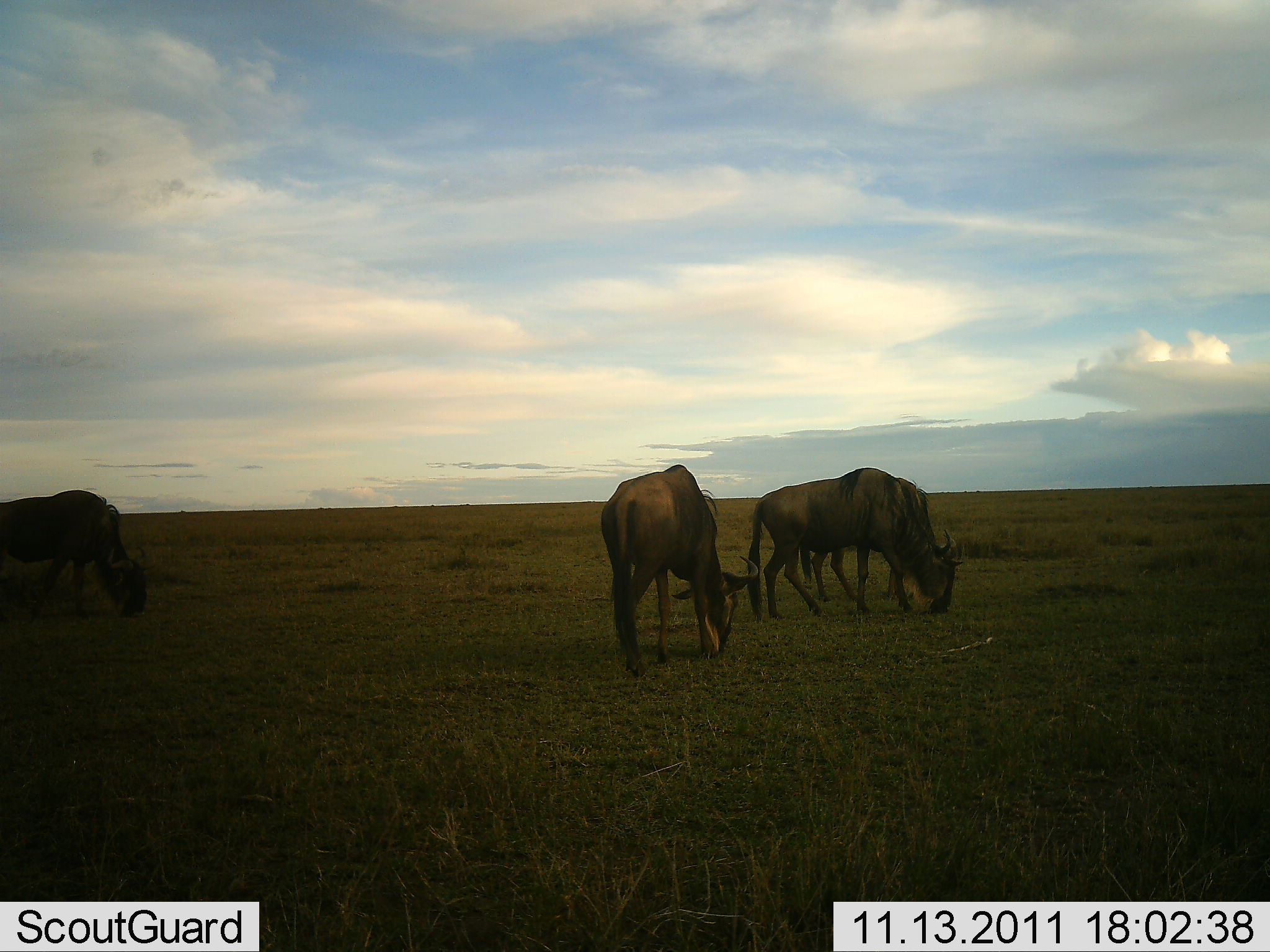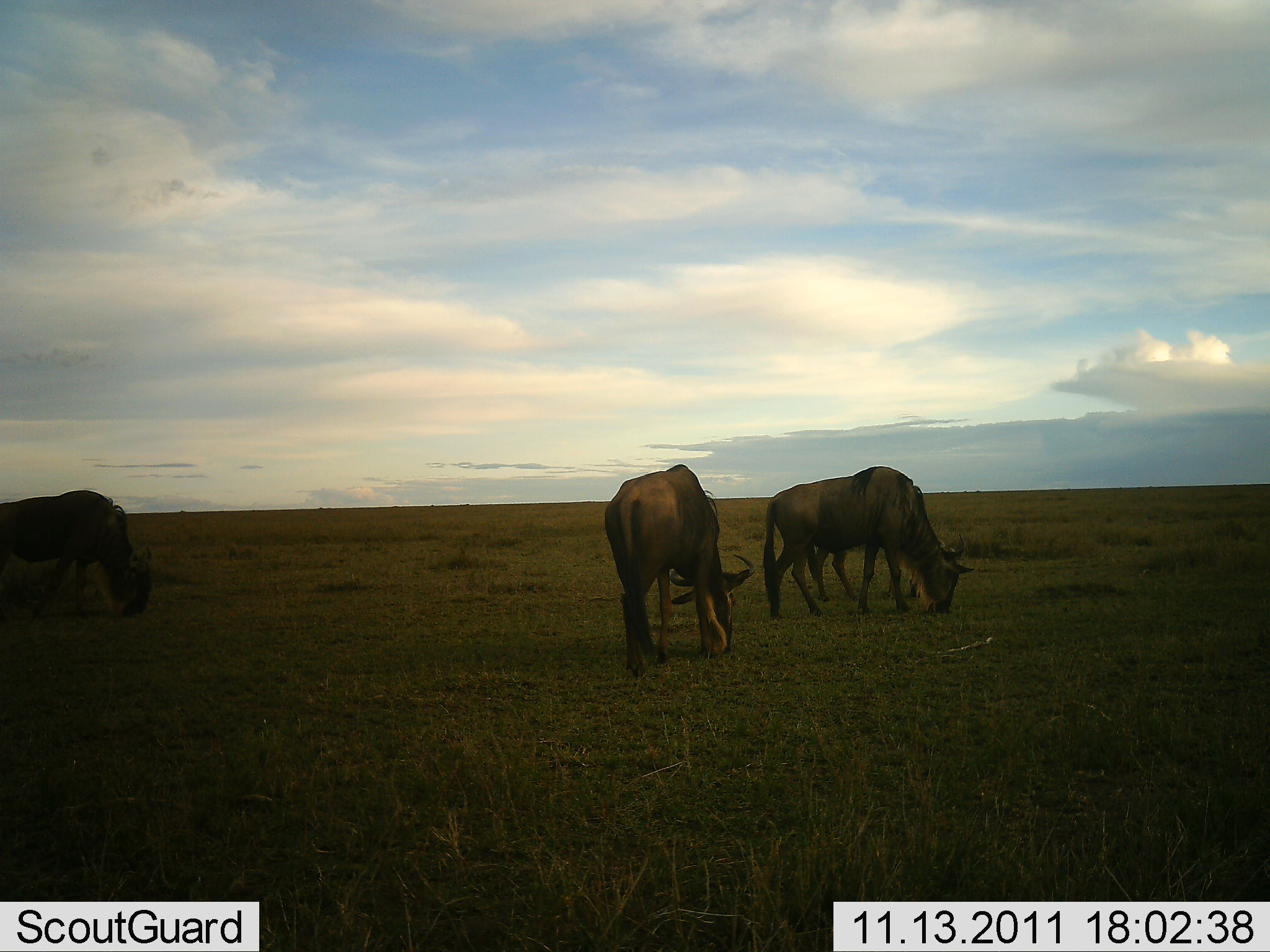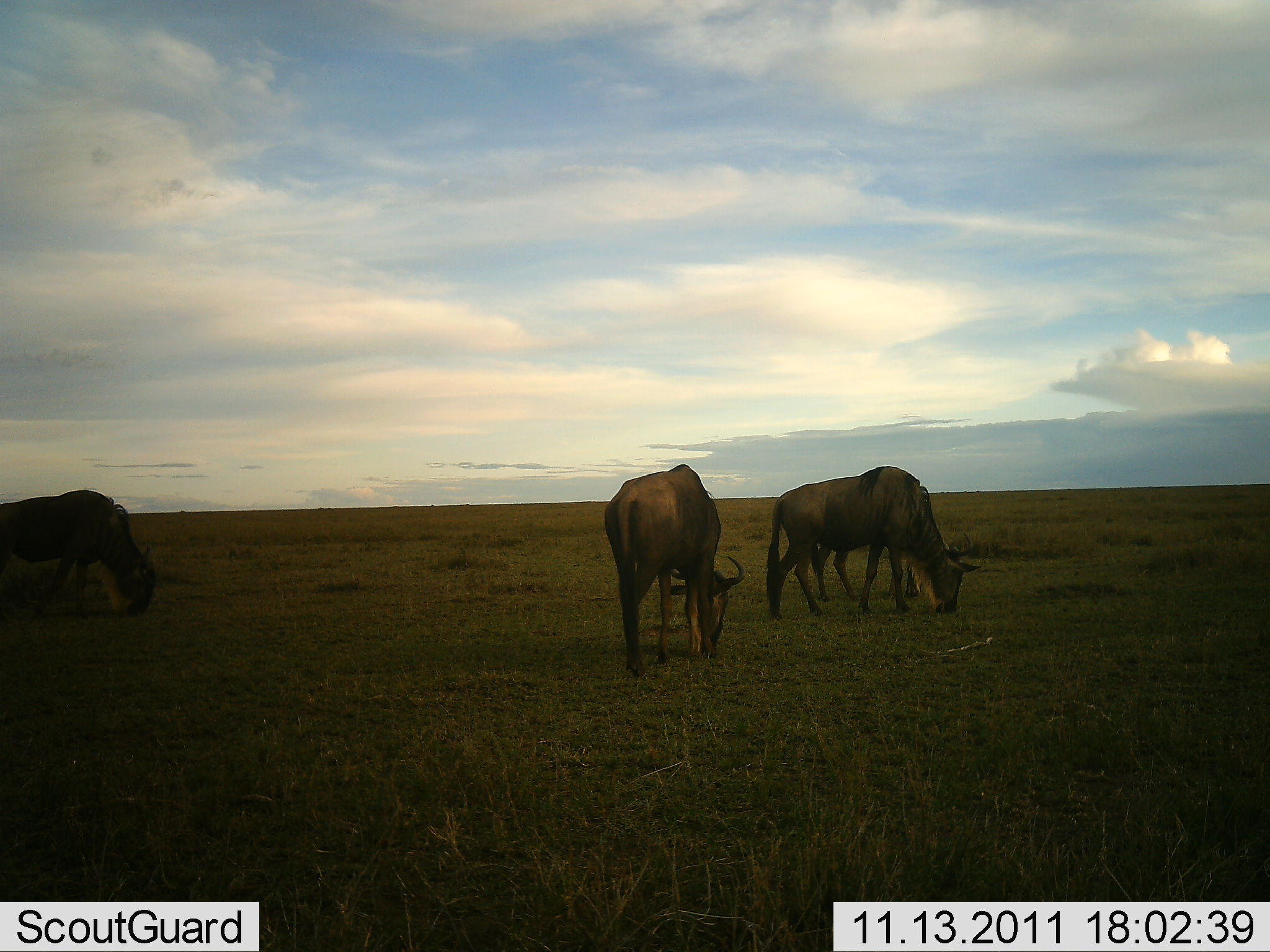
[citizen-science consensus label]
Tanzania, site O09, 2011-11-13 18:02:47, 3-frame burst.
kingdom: Animalia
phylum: Chordata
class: Mammalia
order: Artiodactyla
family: Bovidae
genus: Connochaetes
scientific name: Connochaetes taurinus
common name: blue wildebeest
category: wildebeest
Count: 3.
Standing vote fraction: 47%.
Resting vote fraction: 0%.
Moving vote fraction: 0%.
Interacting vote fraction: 0%.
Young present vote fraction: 0%.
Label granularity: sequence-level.